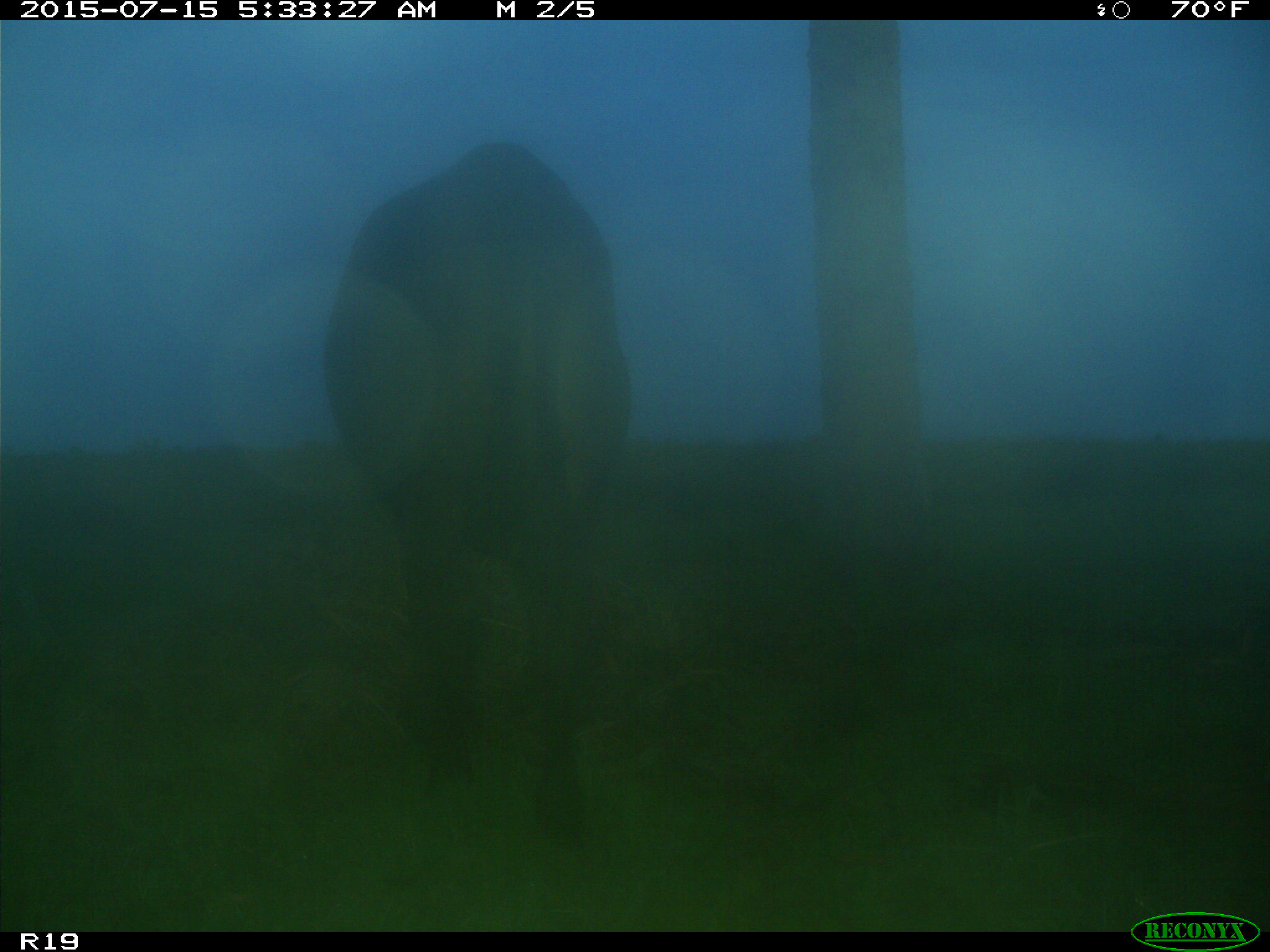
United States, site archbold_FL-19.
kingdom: Animalia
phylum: Chordata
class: Mammalia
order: Artiodactyla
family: Bovidae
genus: Bos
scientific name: Bos taurus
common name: domestic cow